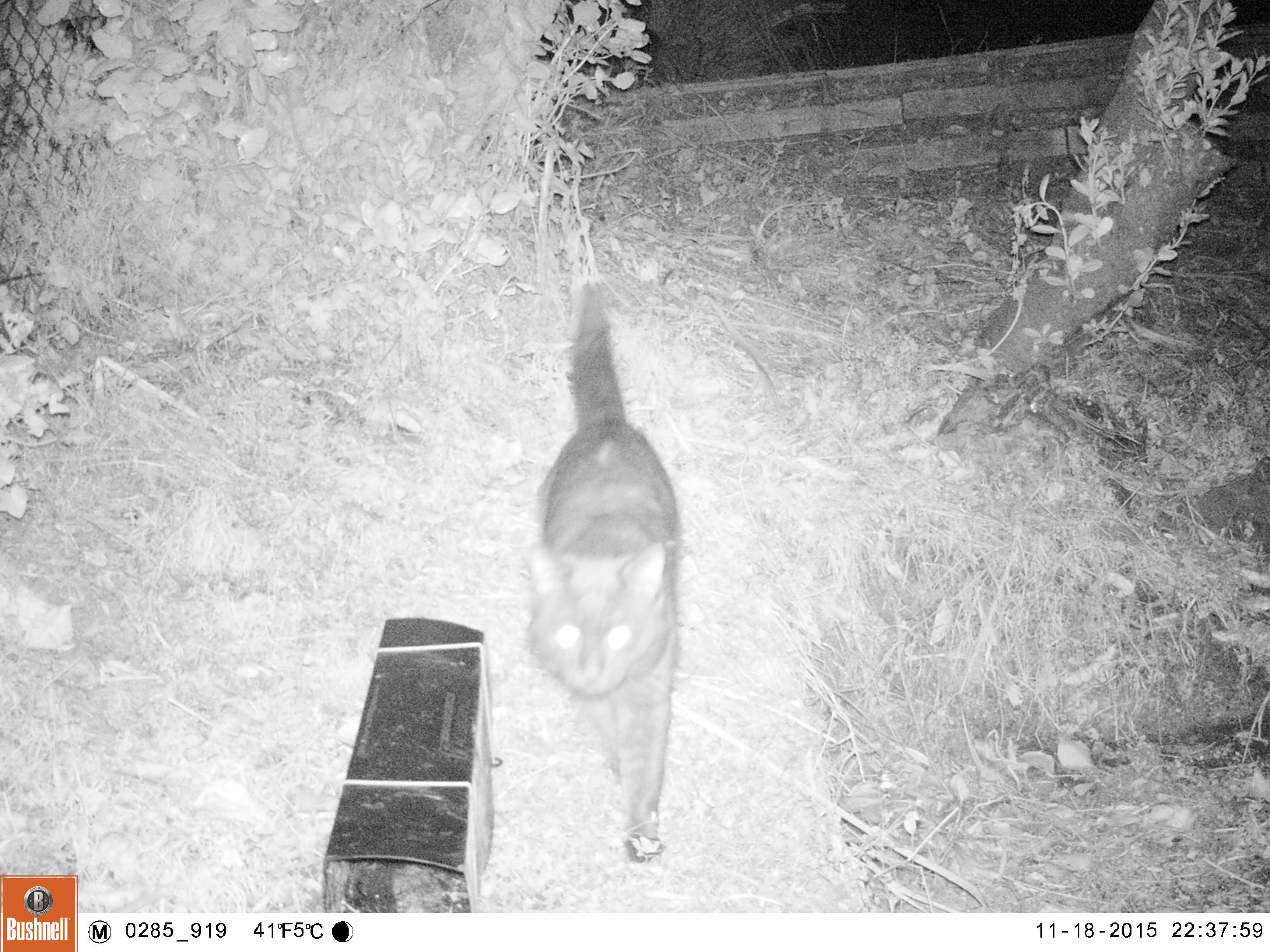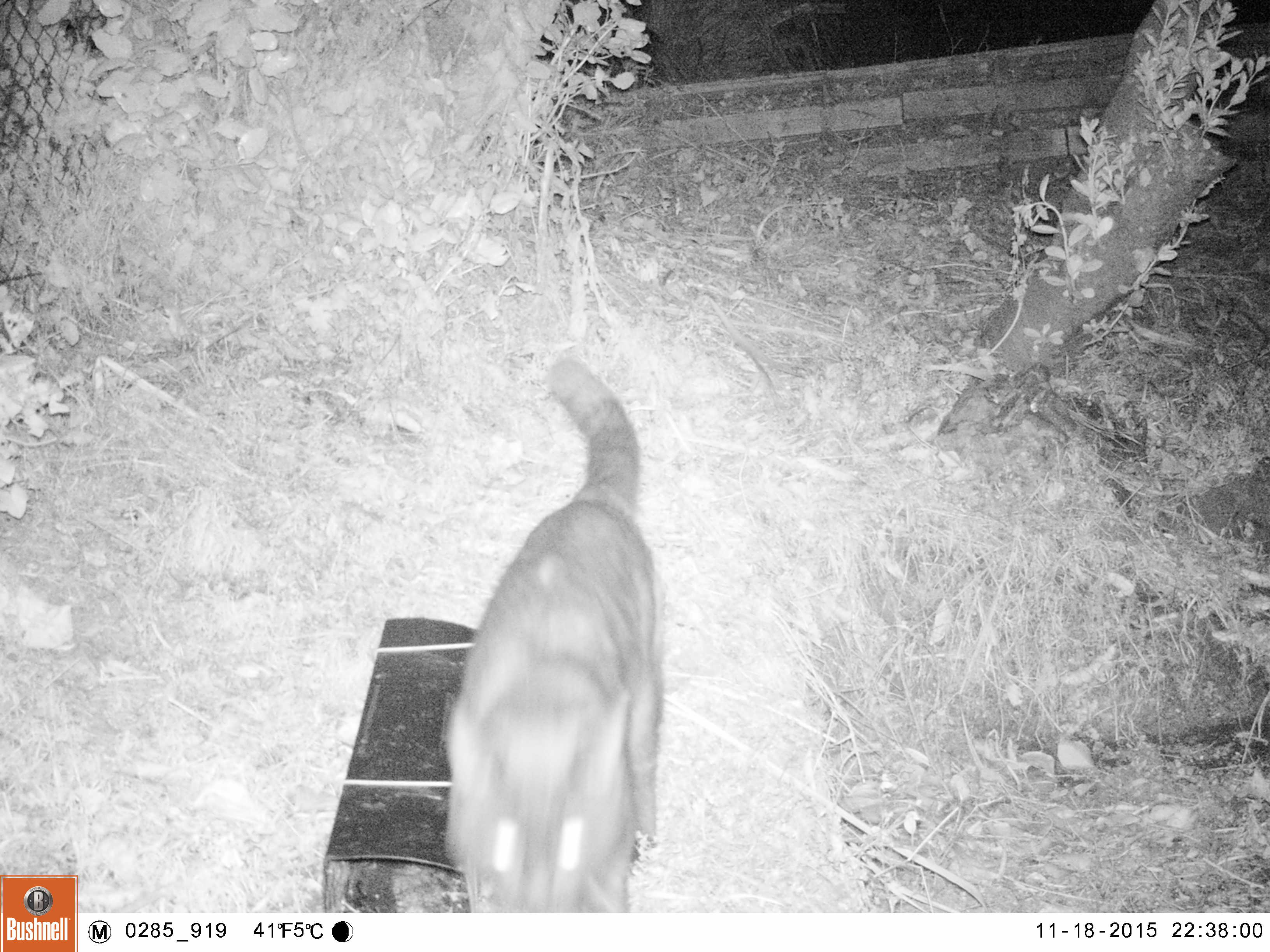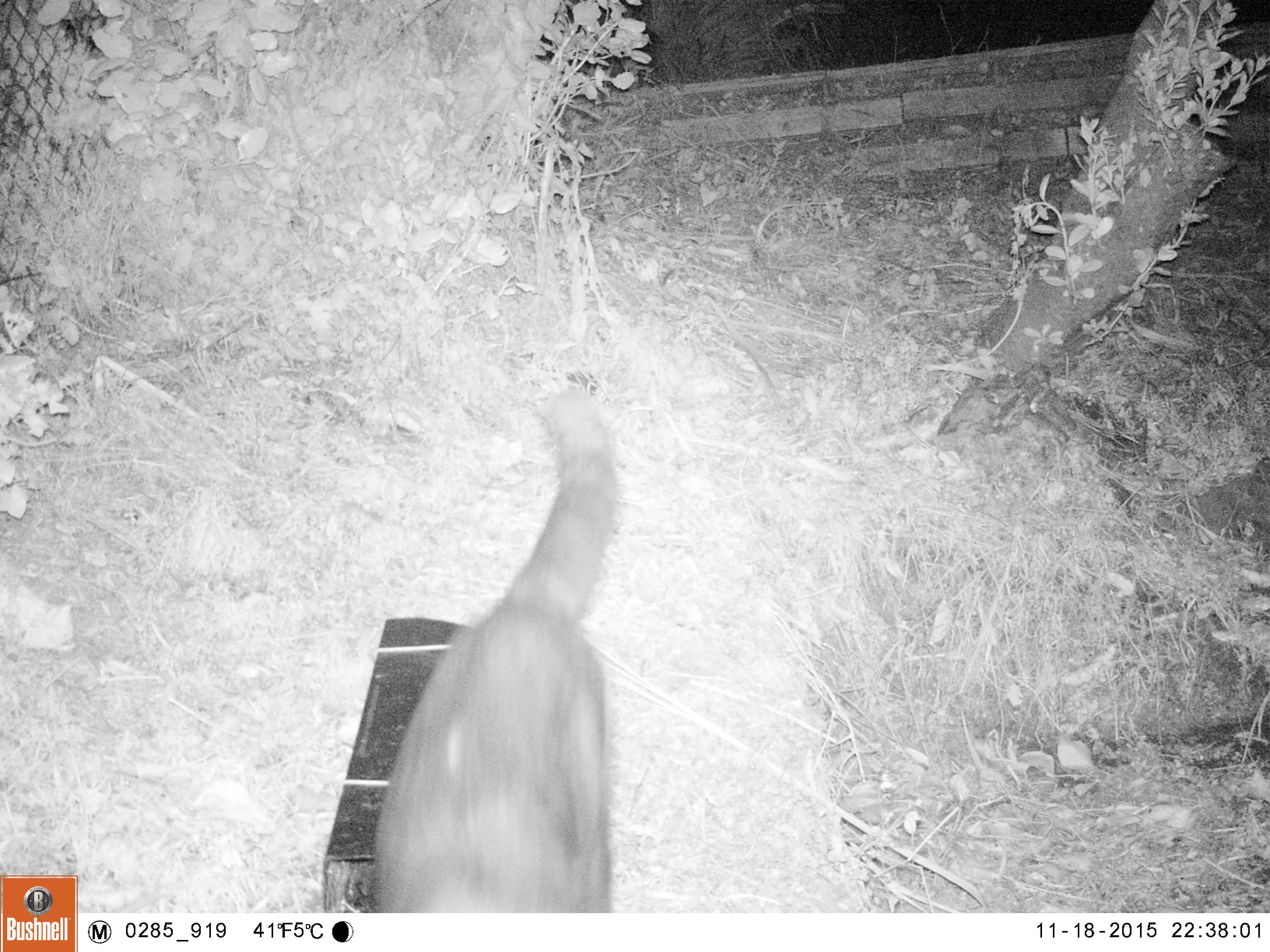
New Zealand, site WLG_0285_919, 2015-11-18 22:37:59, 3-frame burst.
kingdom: Animalia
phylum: Chordata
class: Mammalia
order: Carnivora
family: Felidae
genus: Felis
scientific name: Felis catus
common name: domestic cat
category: cat